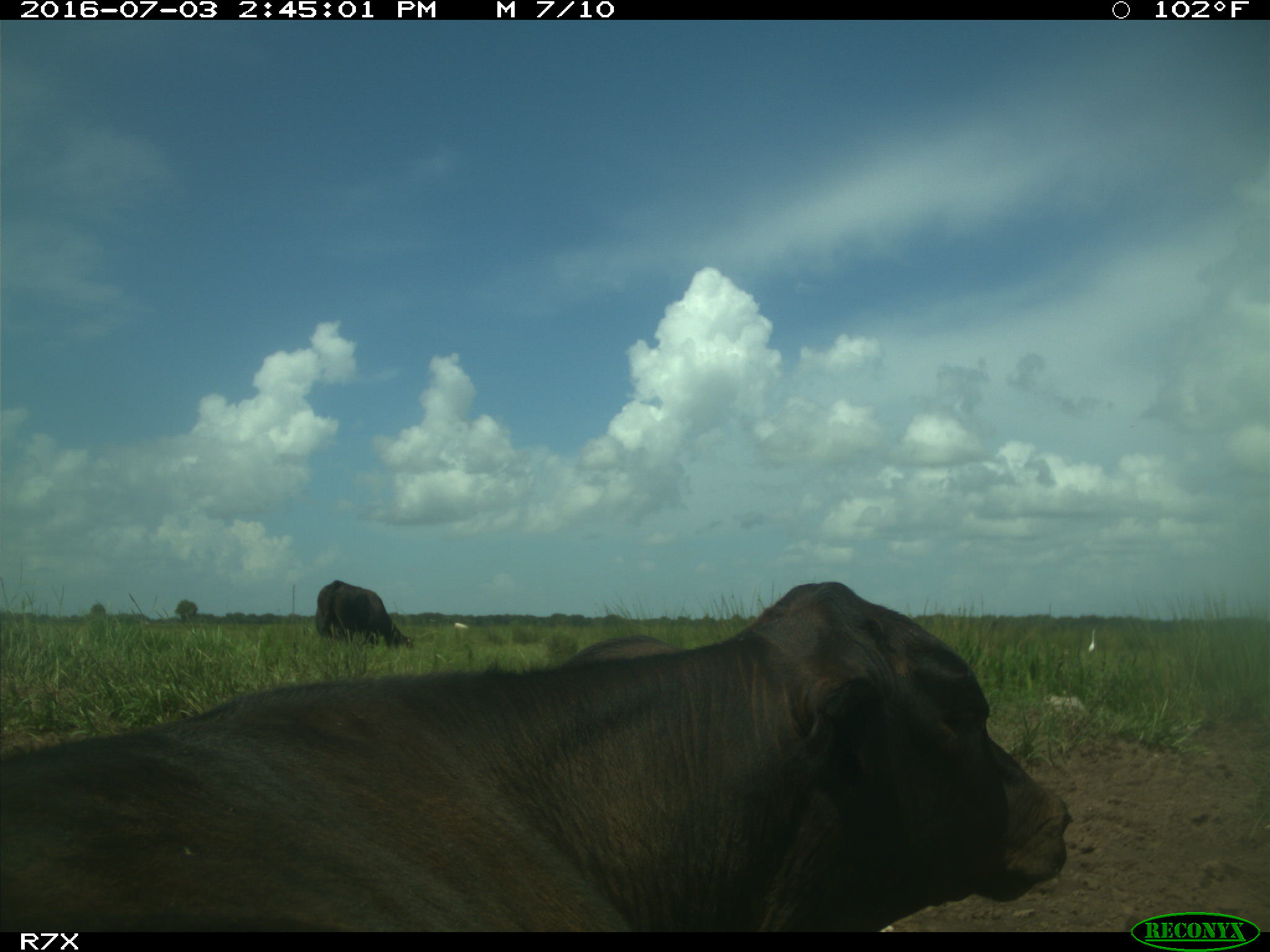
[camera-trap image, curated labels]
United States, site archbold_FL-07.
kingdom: Animalia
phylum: Chordata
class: Mammalia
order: Artiodactyla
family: Bovidae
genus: Bos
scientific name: Bos taurus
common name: domestic cow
Bos taurus (domestic cow).